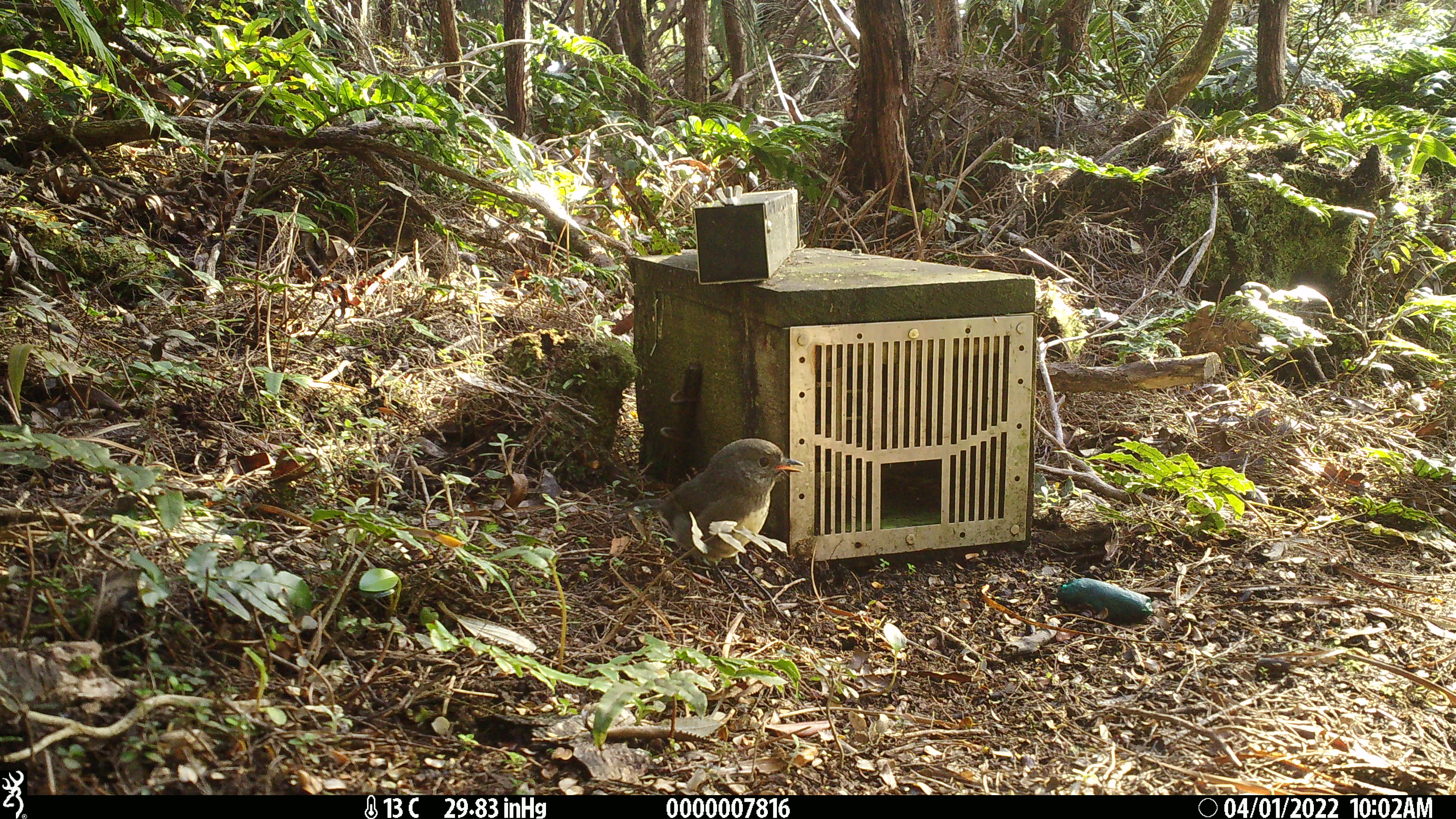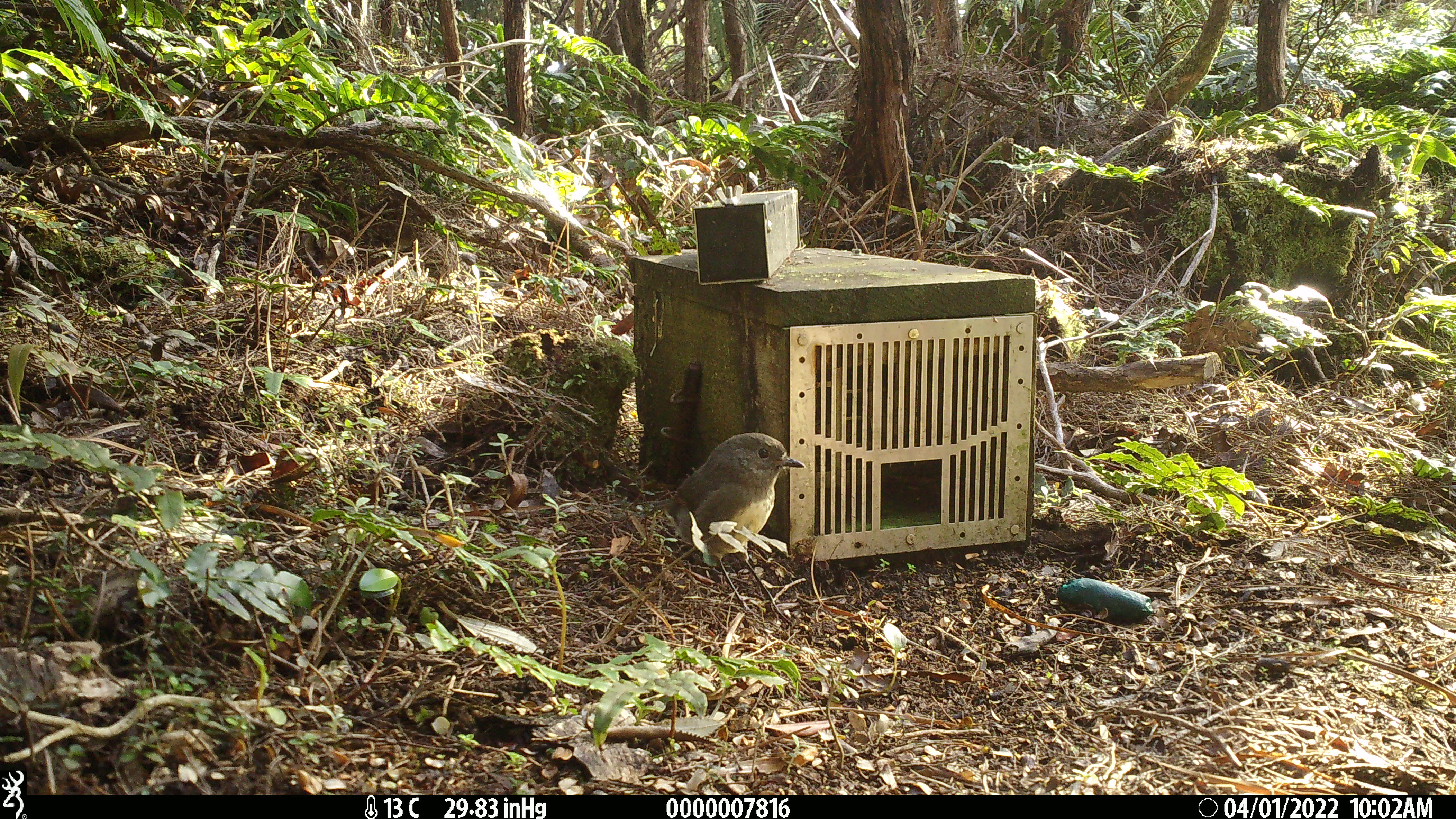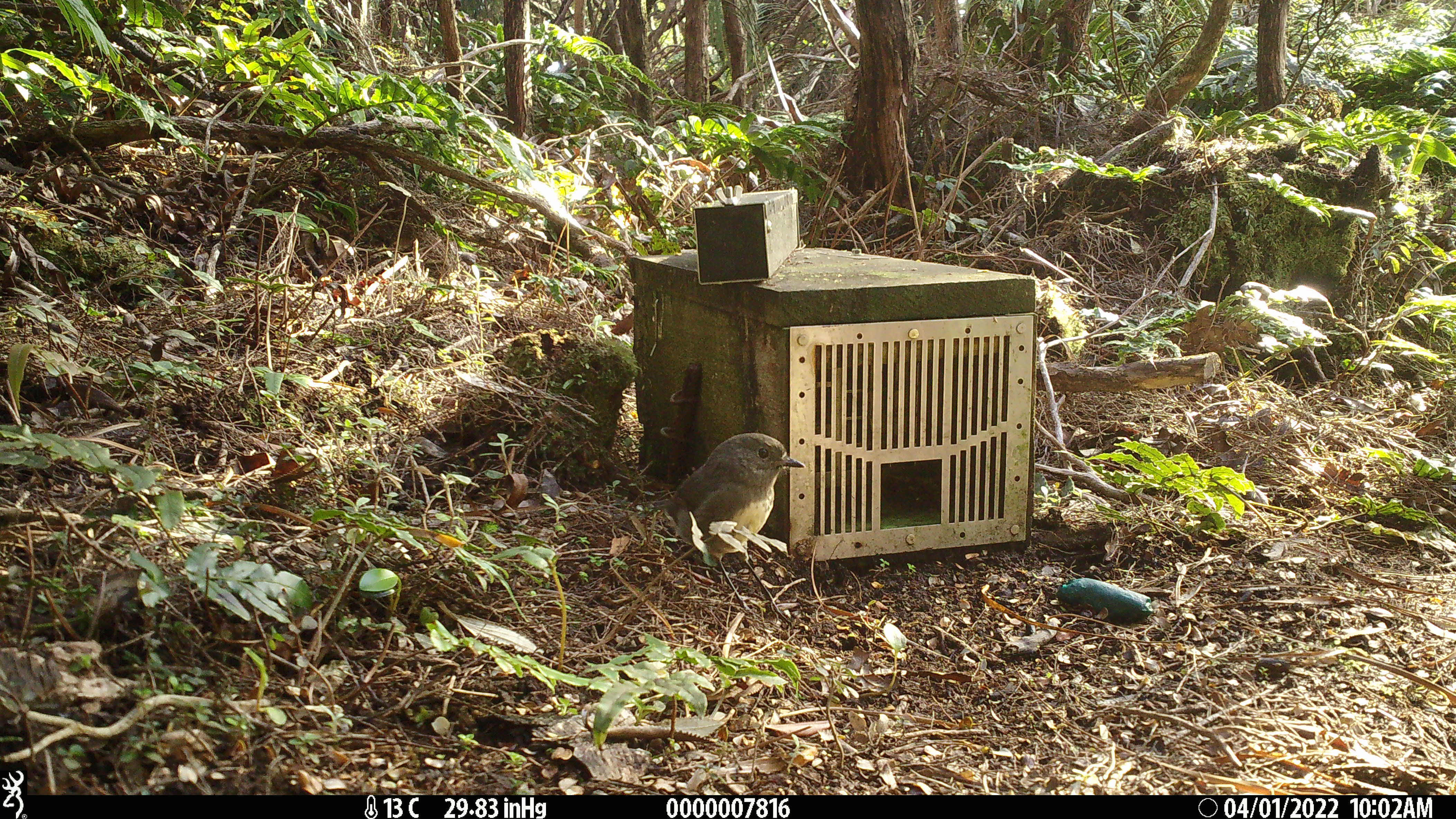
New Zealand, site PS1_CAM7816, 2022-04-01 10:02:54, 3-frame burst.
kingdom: Animalia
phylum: Chordata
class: Aves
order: Passeriformes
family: Petroicidae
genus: Petroica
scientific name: Petroica australis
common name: new zealand robin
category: robin